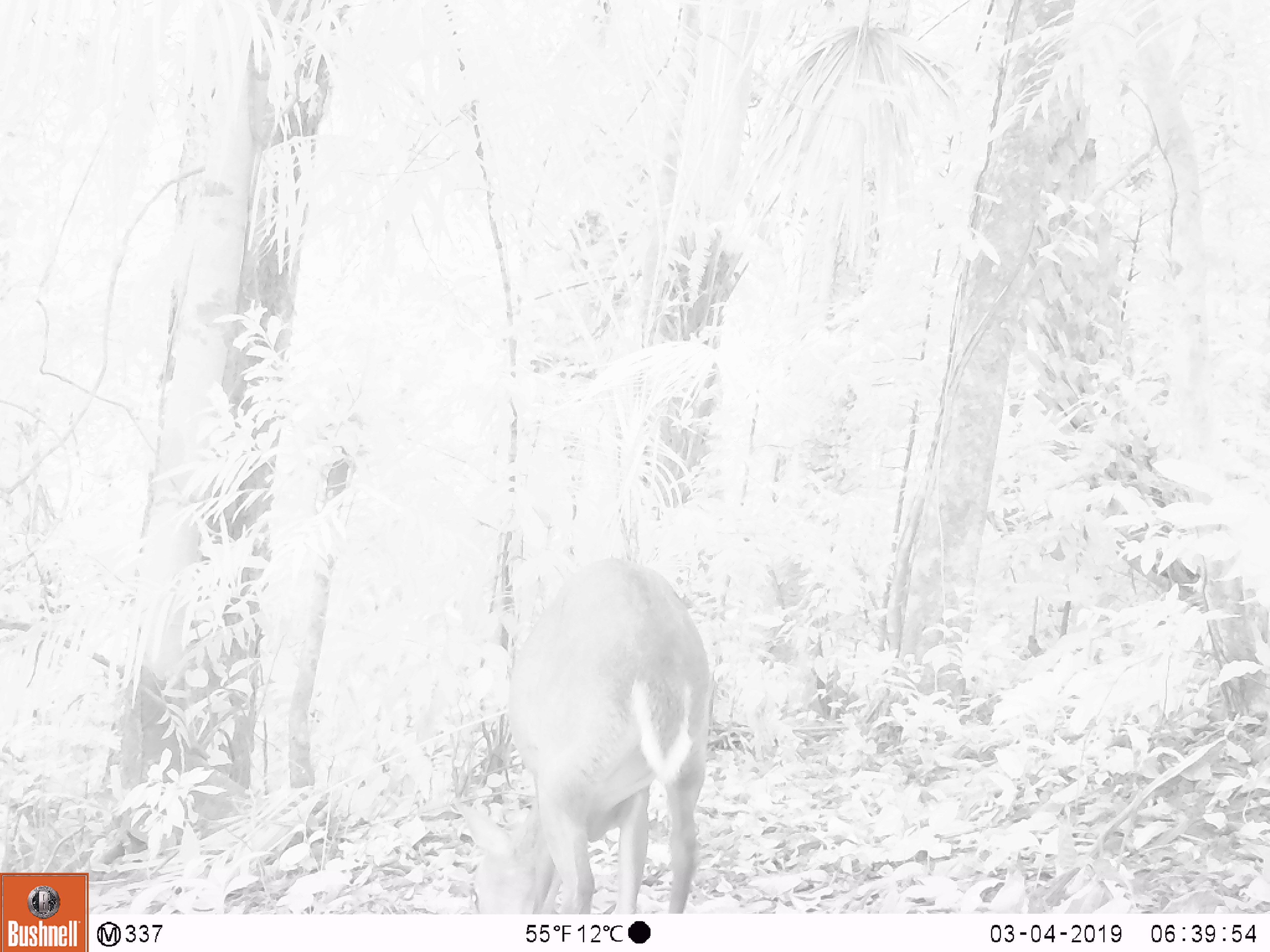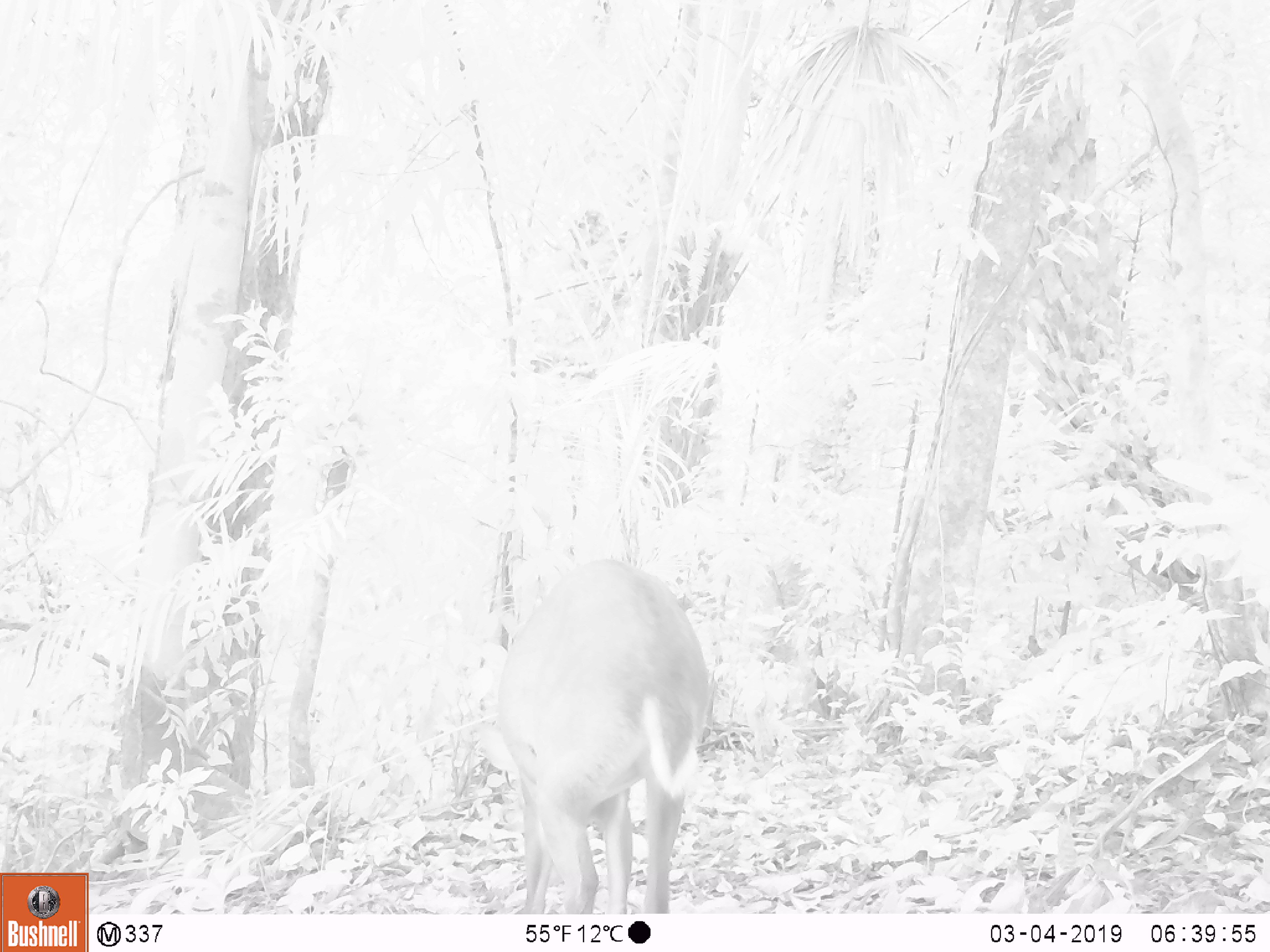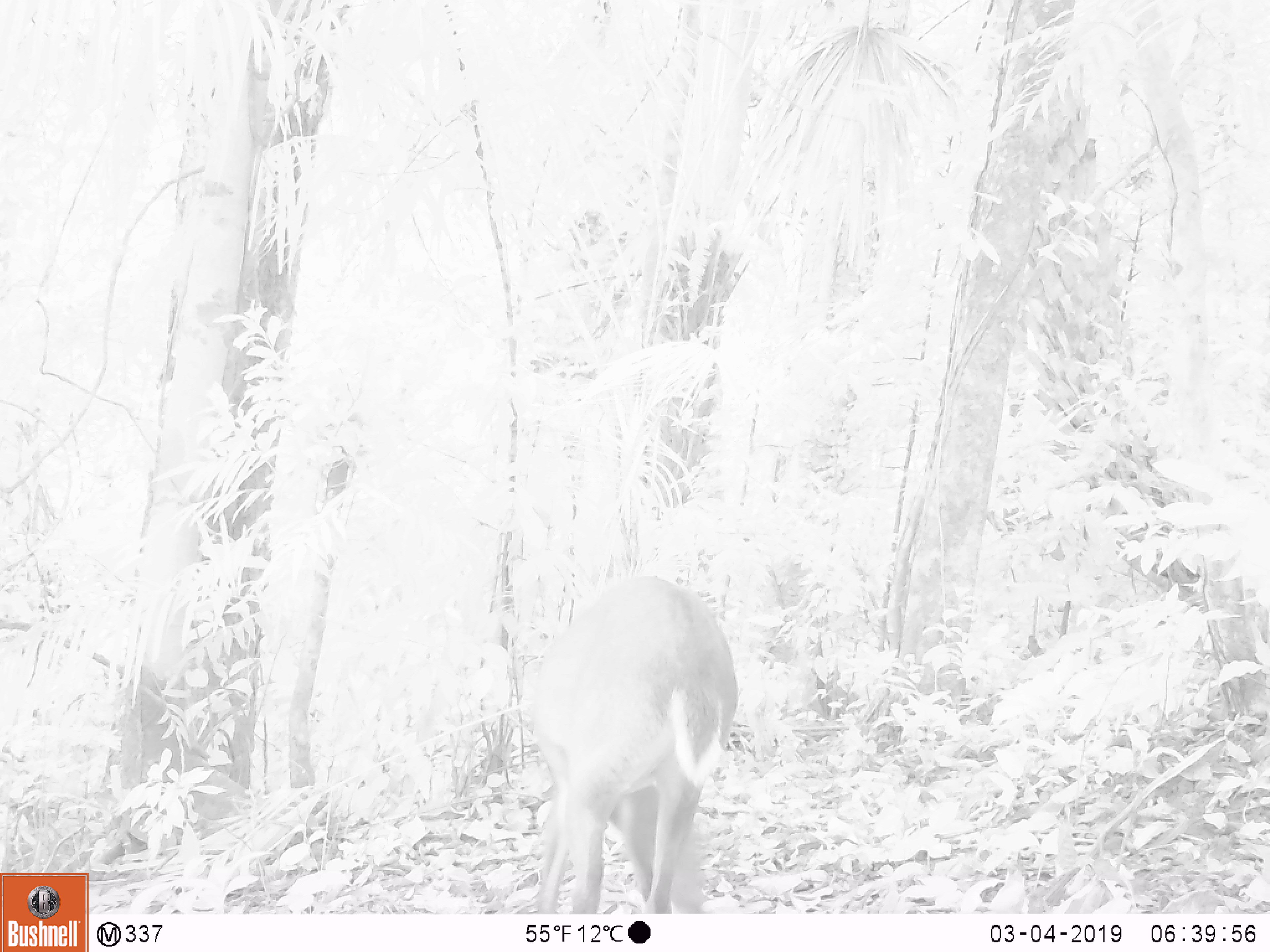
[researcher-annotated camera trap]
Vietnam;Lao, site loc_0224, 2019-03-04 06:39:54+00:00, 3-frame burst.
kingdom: Animalia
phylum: Chordata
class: Mammalia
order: Artiodactyla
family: Cervidae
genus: Muntiacus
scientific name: Muntiacus vuquangensis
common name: large-antlered muntjac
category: large antlered muntjac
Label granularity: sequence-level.